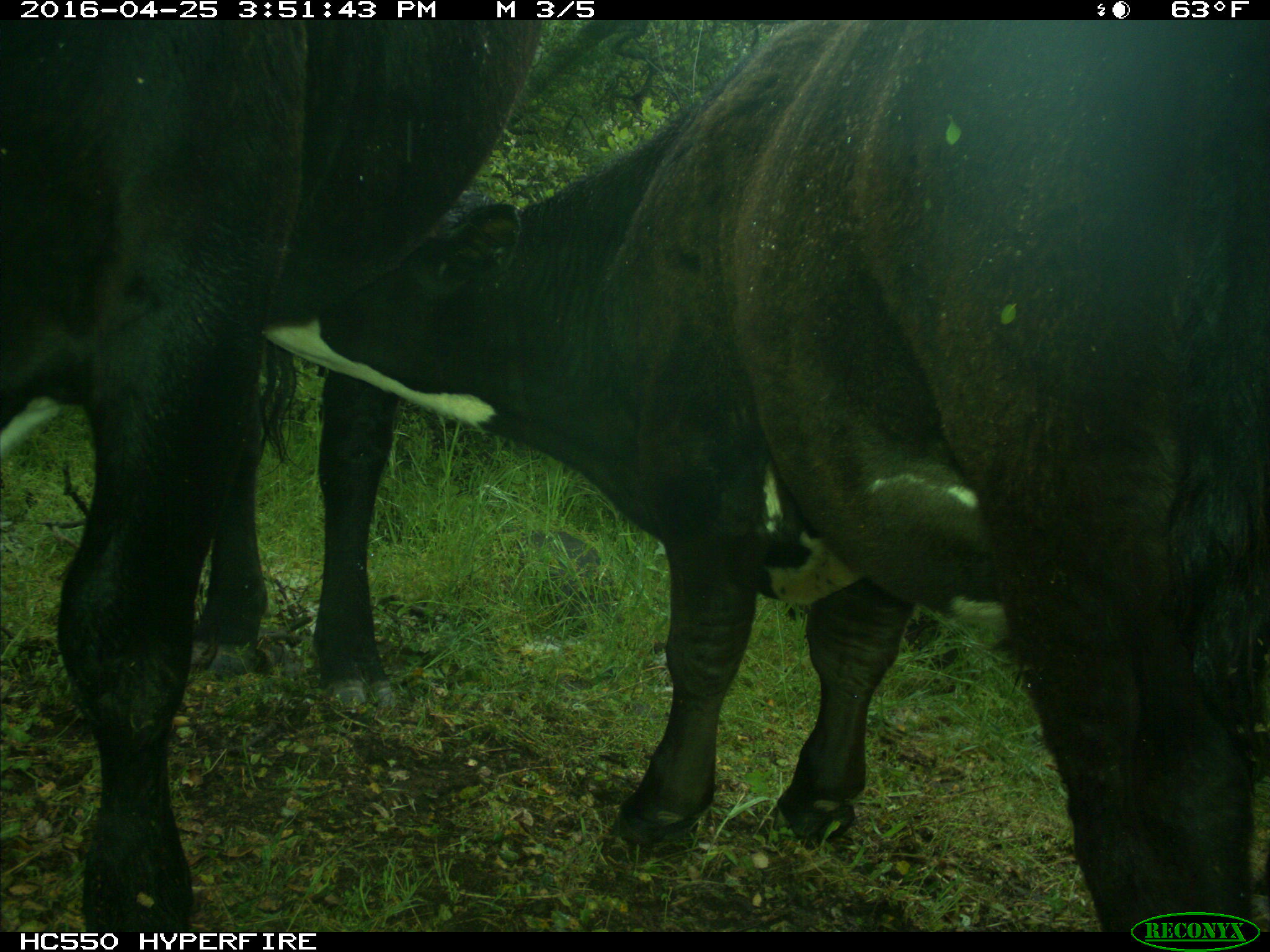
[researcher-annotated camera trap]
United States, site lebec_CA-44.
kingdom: Animalia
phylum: Chordata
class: Mammalia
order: Artiodactyla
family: Bovidae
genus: Bos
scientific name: Bos taurus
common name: domestic cow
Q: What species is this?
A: Bos taurus (domestic cow).